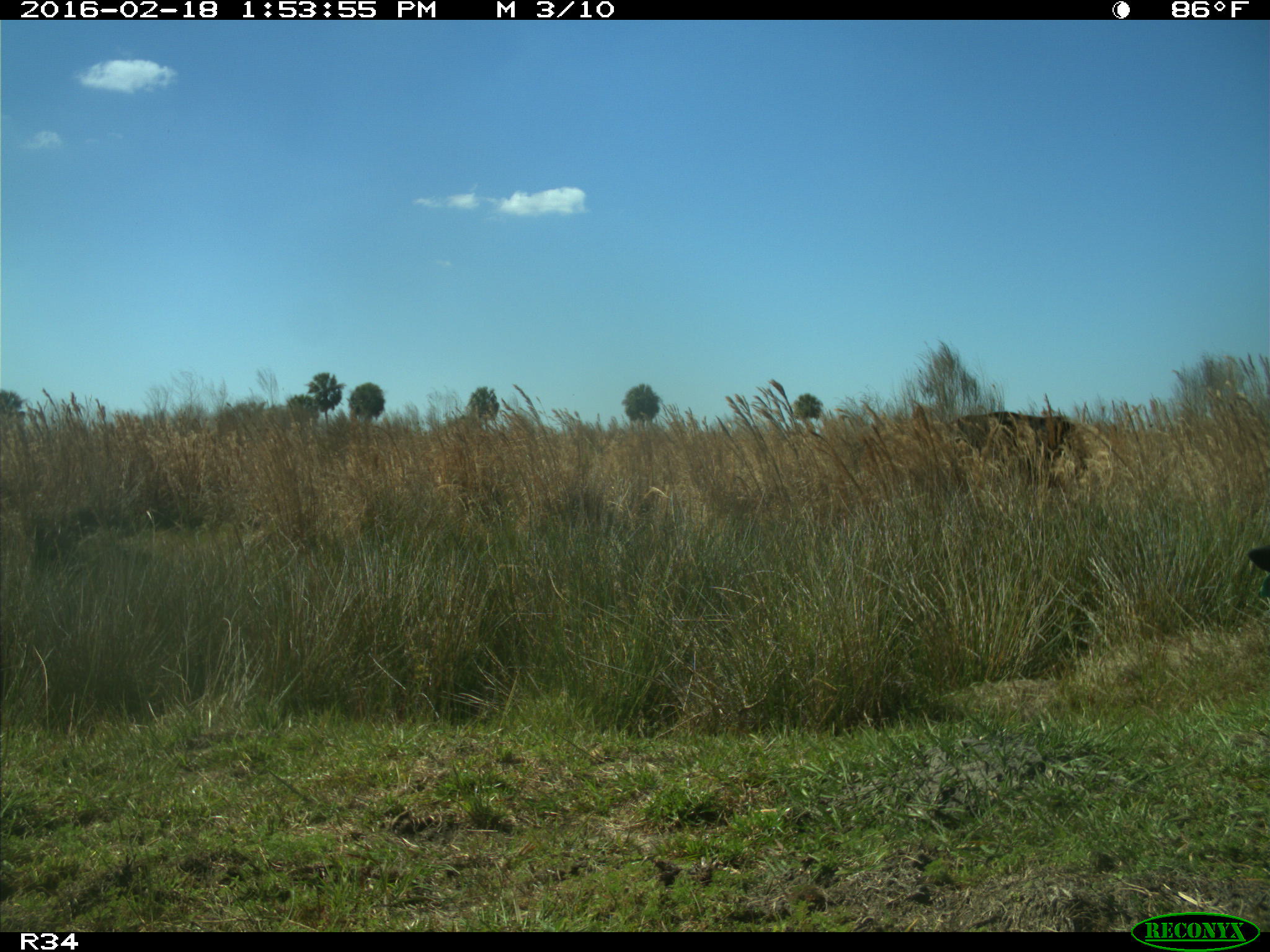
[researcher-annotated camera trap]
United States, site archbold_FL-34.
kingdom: Animalia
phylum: Chordata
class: Mammalia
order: Artiodactyla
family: Bovidae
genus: Bos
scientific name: Bos taurus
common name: domestic cow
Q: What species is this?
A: Bos taurus (domestic cow).